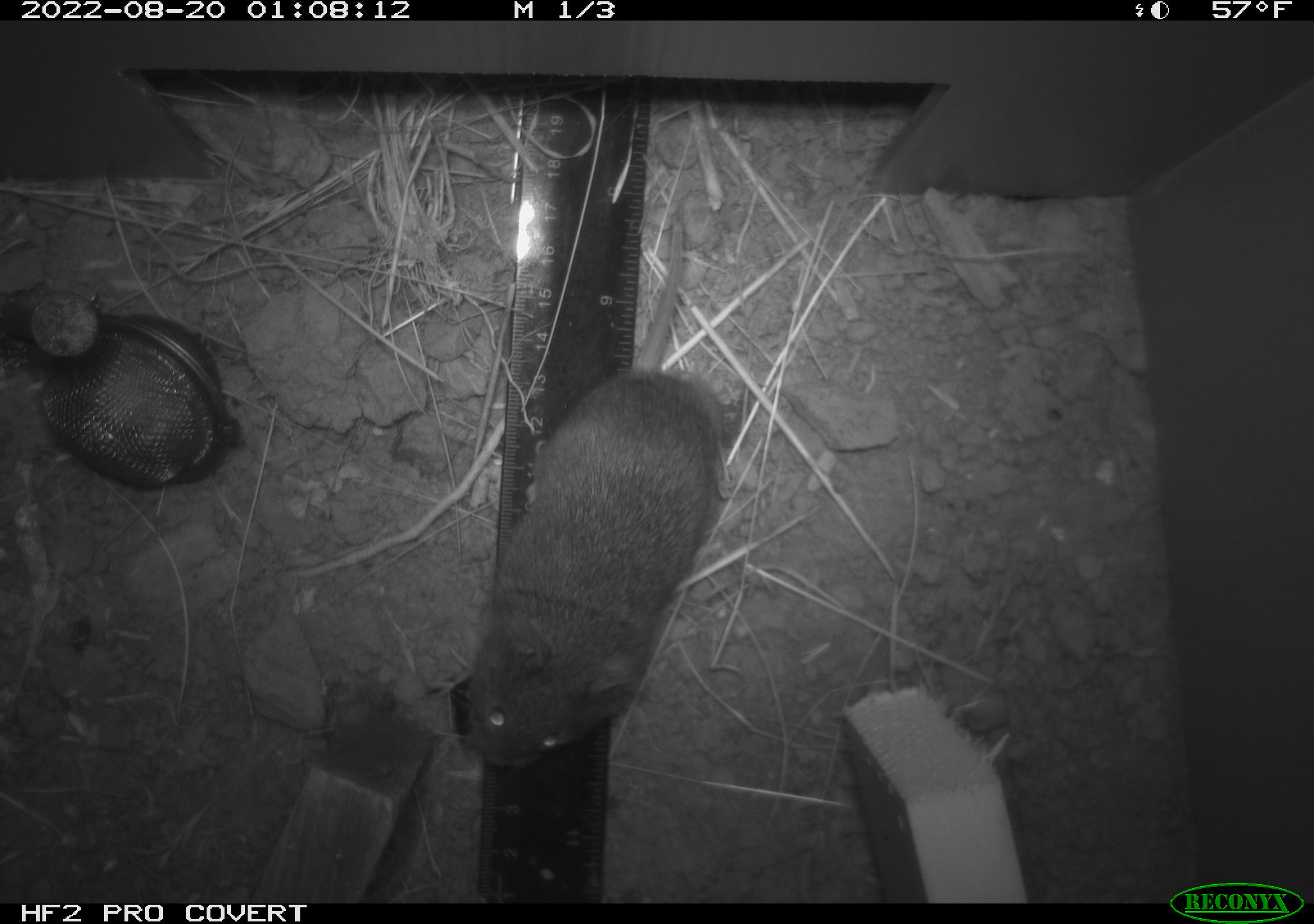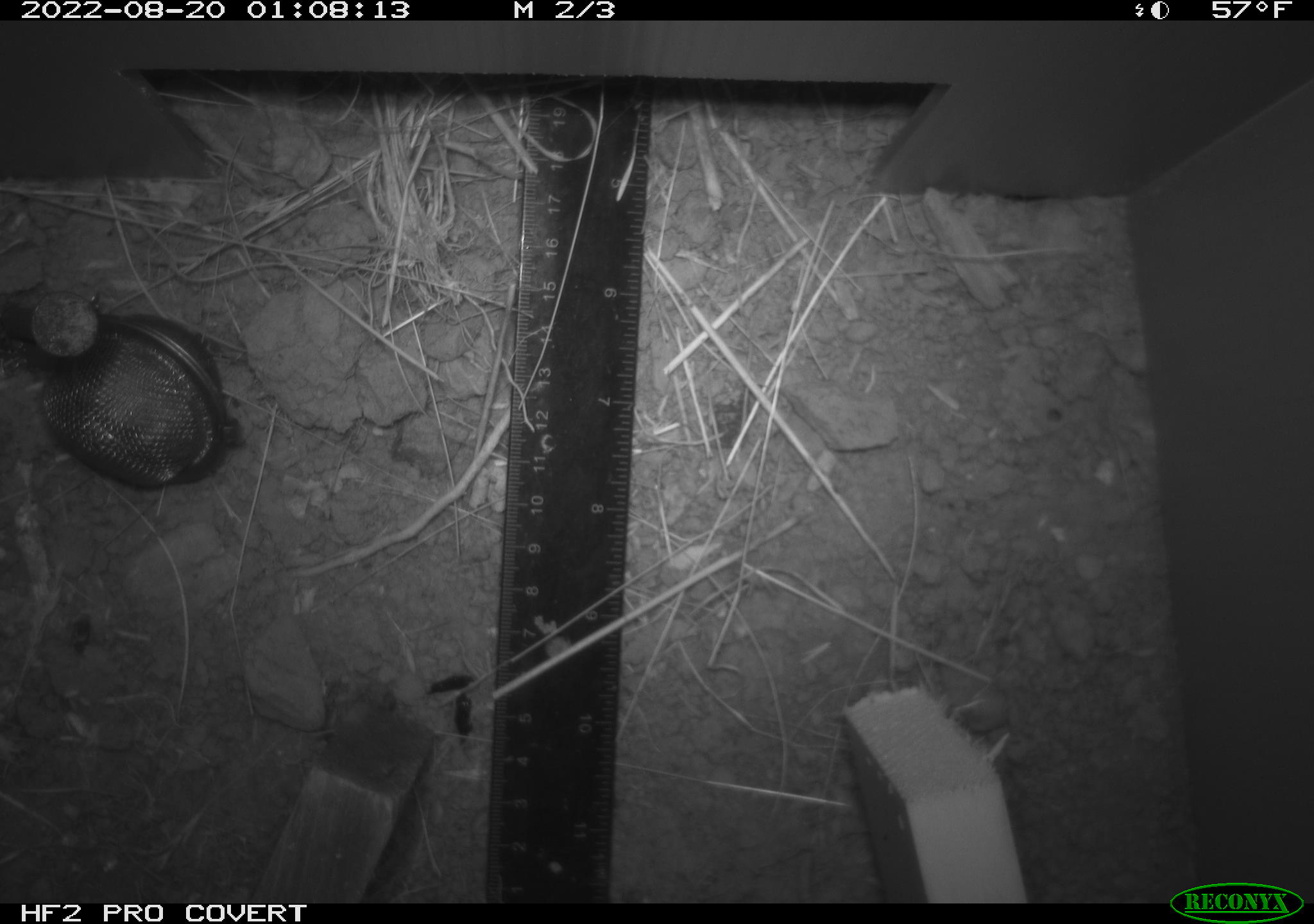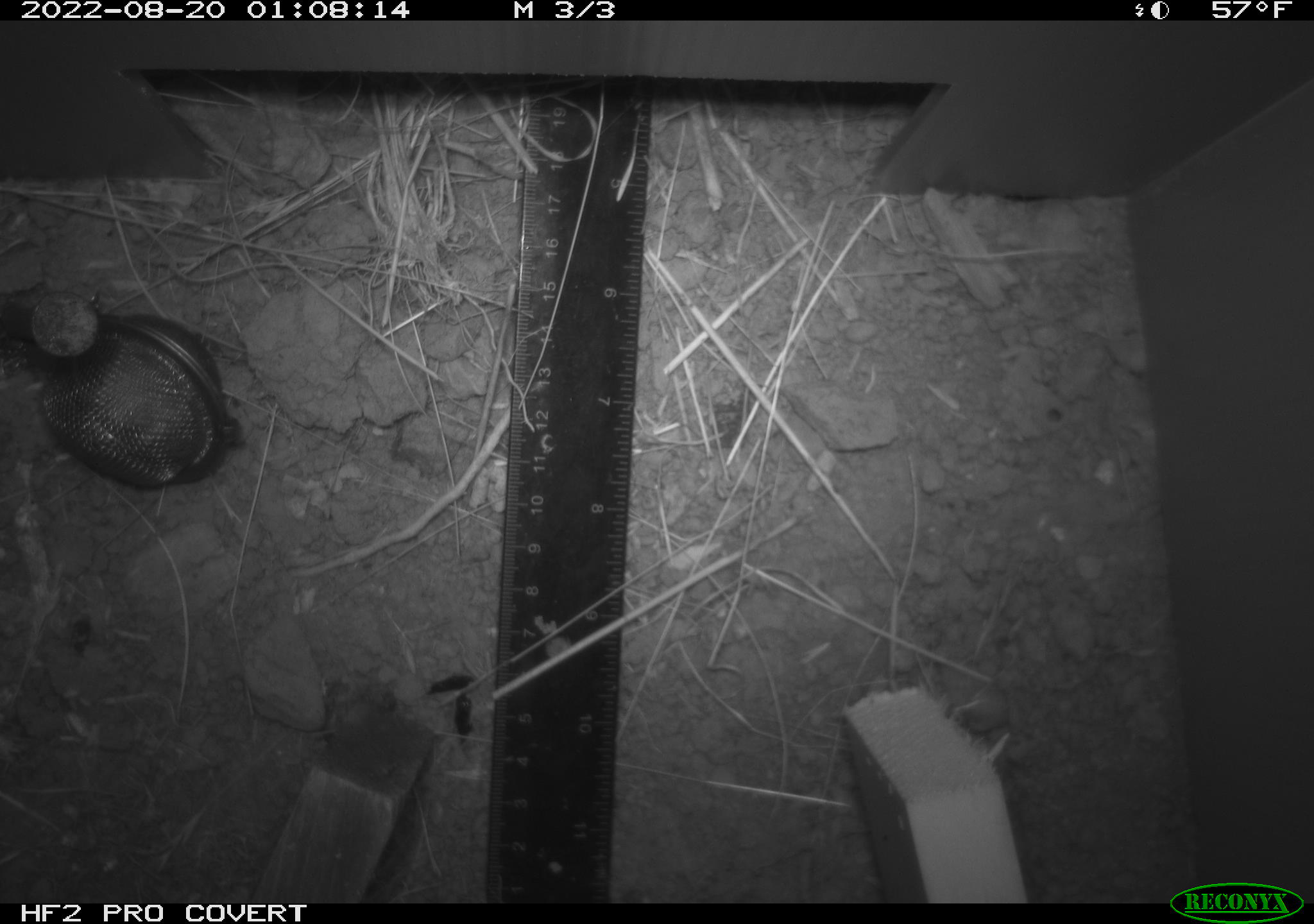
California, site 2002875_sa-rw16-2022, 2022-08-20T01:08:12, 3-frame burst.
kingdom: Animalia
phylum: Chordata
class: Mammalia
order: Rodentia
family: Cricetidae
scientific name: Arvicolinae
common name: voles, lemmings, and muskrats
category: arvicolinae subfamily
Arvicolinae subfamily (voles, lemmings, and muskrats) (Arvicolinae).